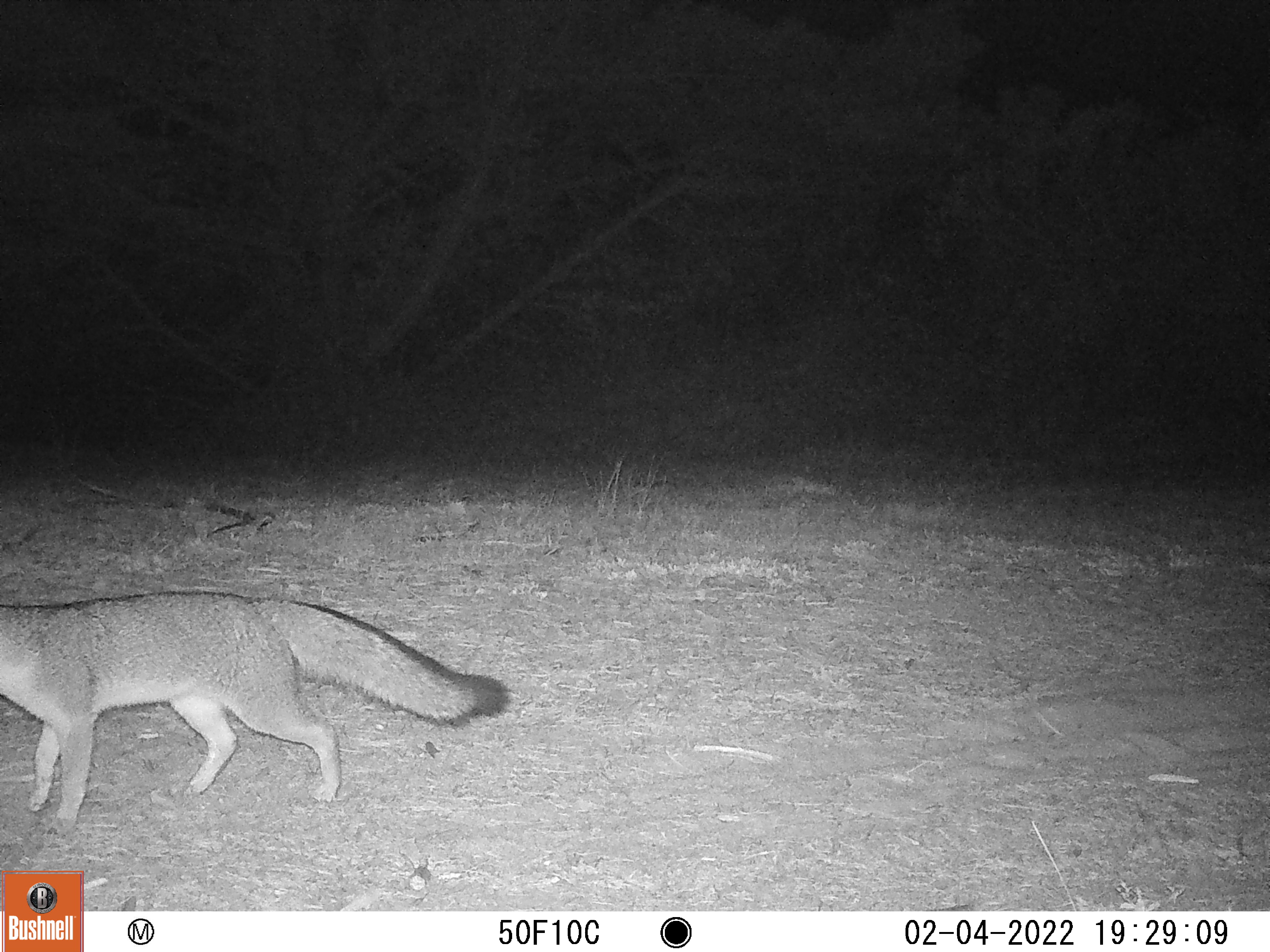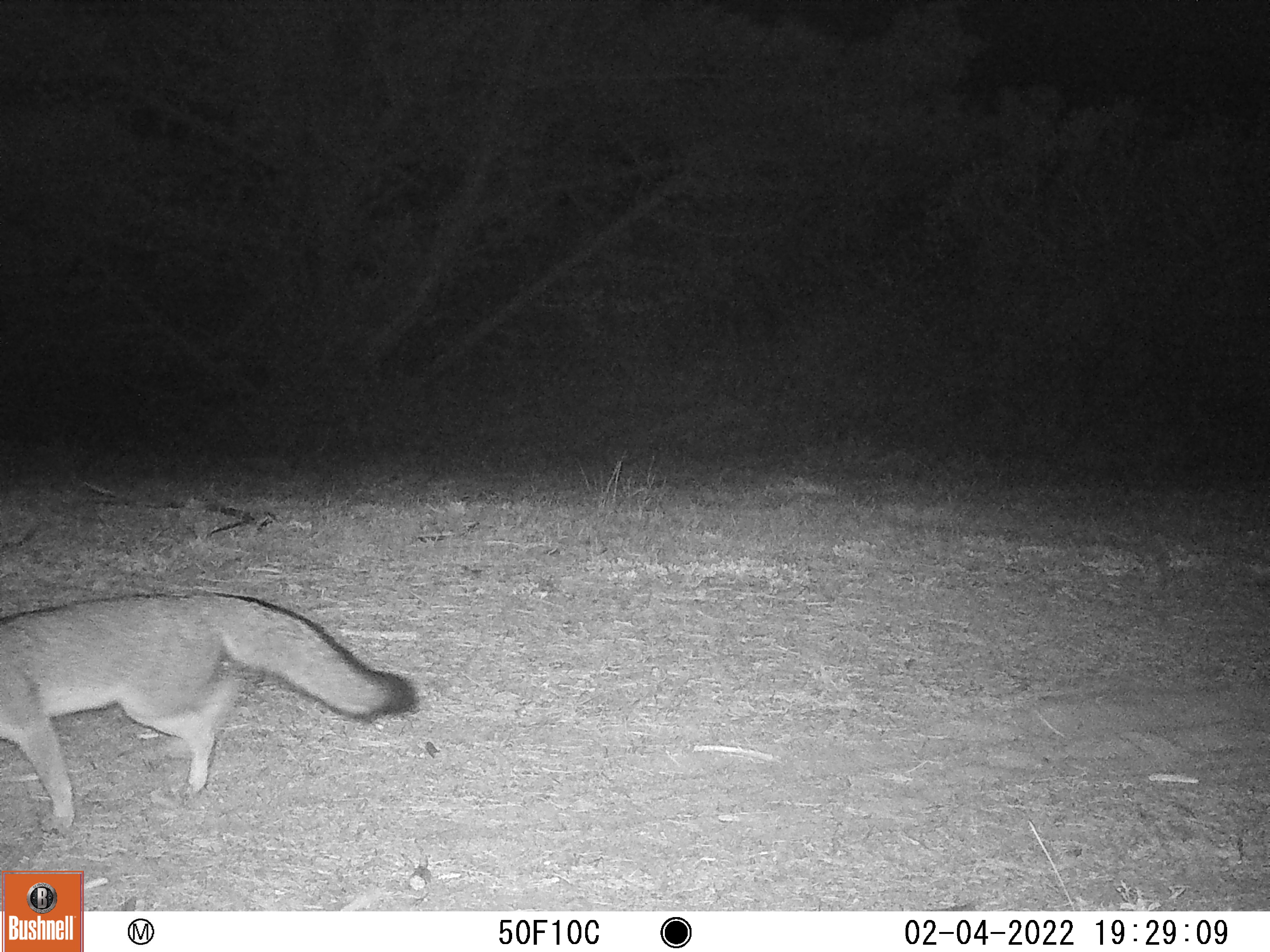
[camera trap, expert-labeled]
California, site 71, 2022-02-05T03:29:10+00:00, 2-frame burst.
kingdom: Animalia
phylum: Chordata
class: Mammalia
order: Carnivora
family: Canidae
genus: Urocyon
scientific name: Urocyon cinereoargenteus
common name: gray fox